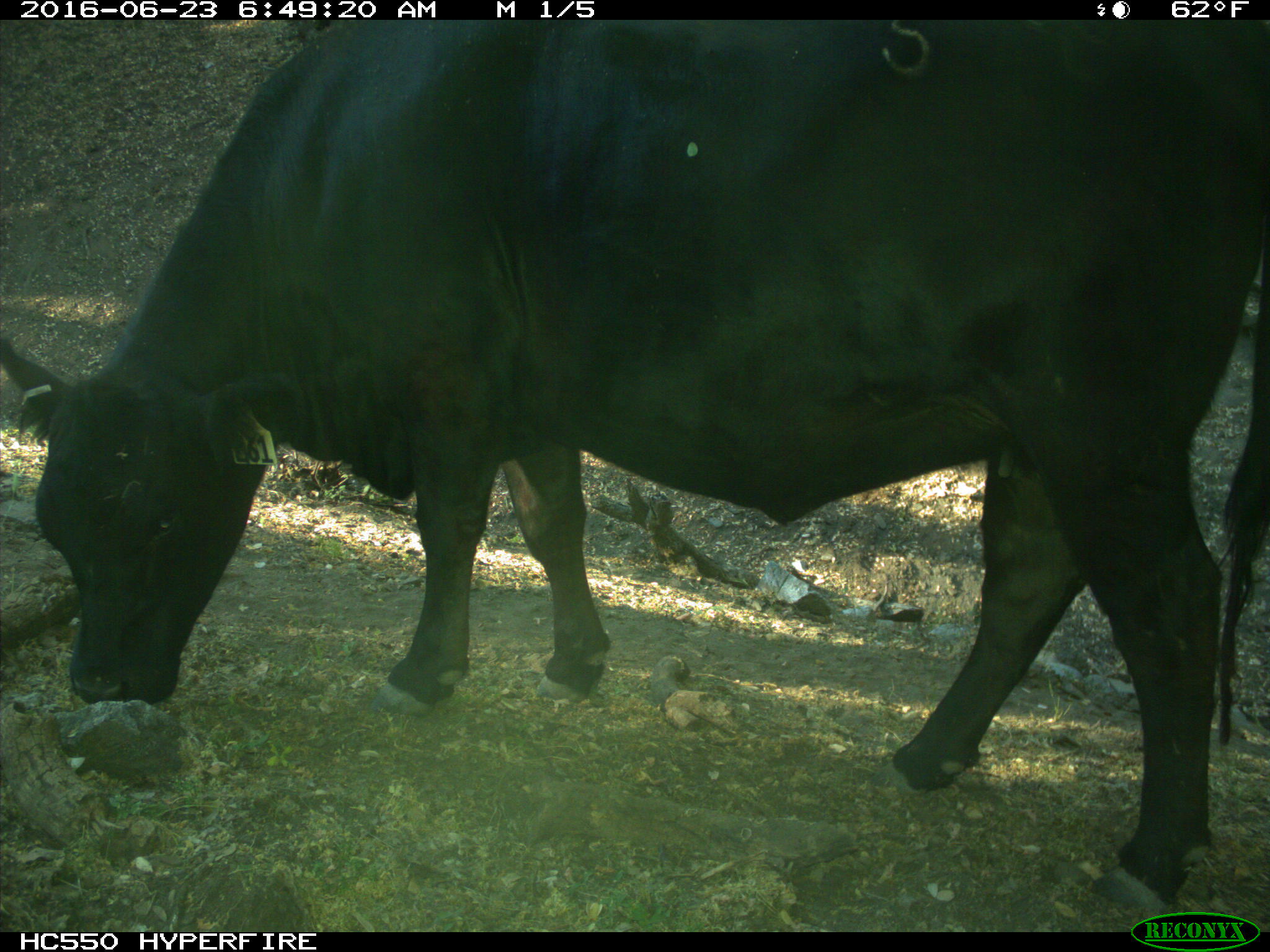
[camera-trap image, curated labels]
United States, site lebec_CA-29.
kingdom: Animalia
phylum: Chordata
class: Mammalia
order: Artiodactyla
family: Bovidae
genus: Bos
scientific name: Bos taurus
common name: domestic cow